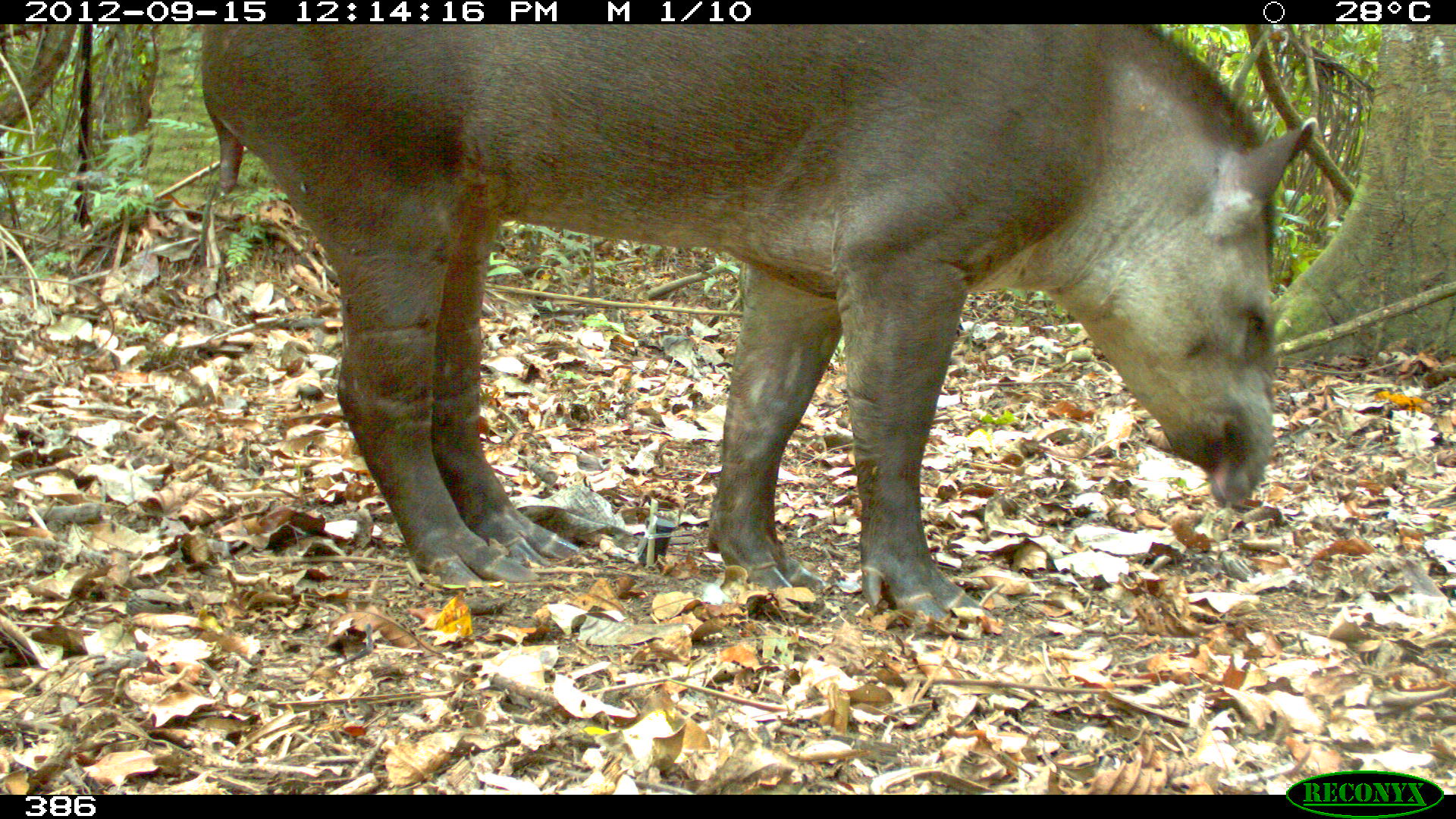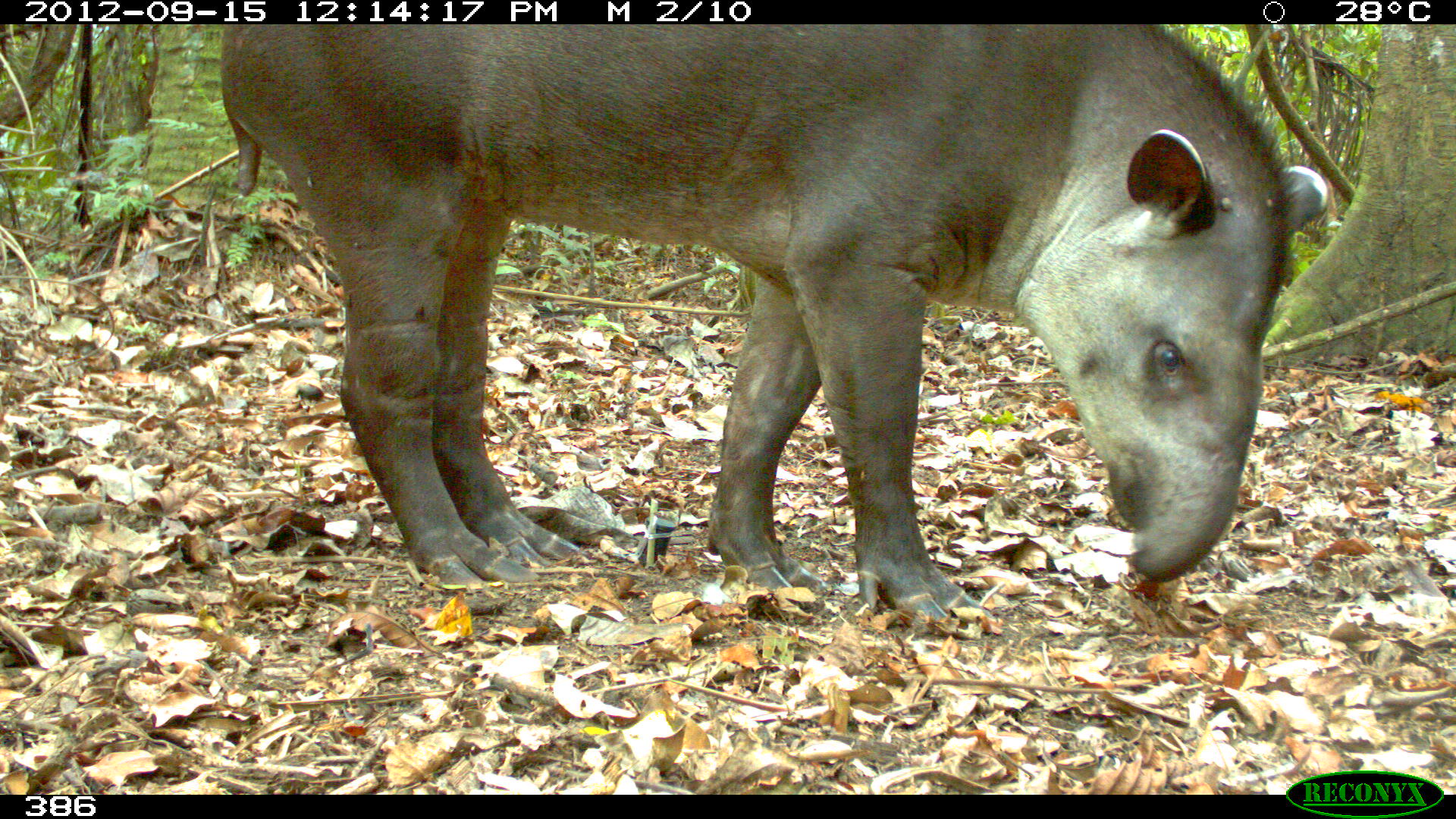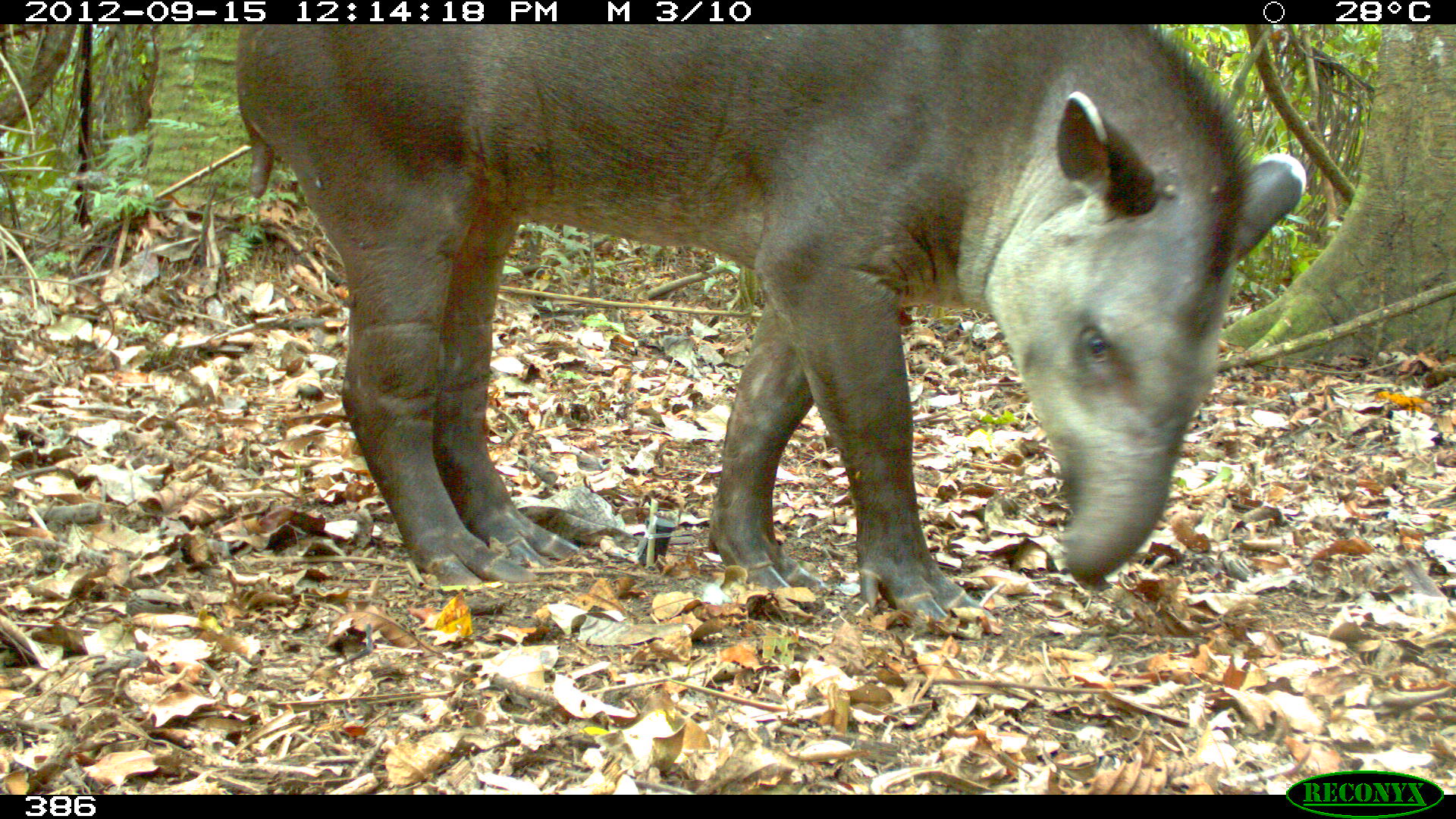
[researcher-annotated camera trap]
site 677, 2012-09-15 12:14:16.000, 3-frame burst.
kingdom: Animalia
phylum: Chordata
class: Mammalia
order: Perissodactyla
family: Tapiridae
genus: Tapirus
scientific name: Tapirus terrestris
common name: south american tapir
Tapirus terrestris (south american tapir).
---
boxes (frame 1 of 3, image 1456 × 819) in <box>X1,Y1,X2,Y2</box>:
tapirus terrestris: <box>198,25,1314,628</box>